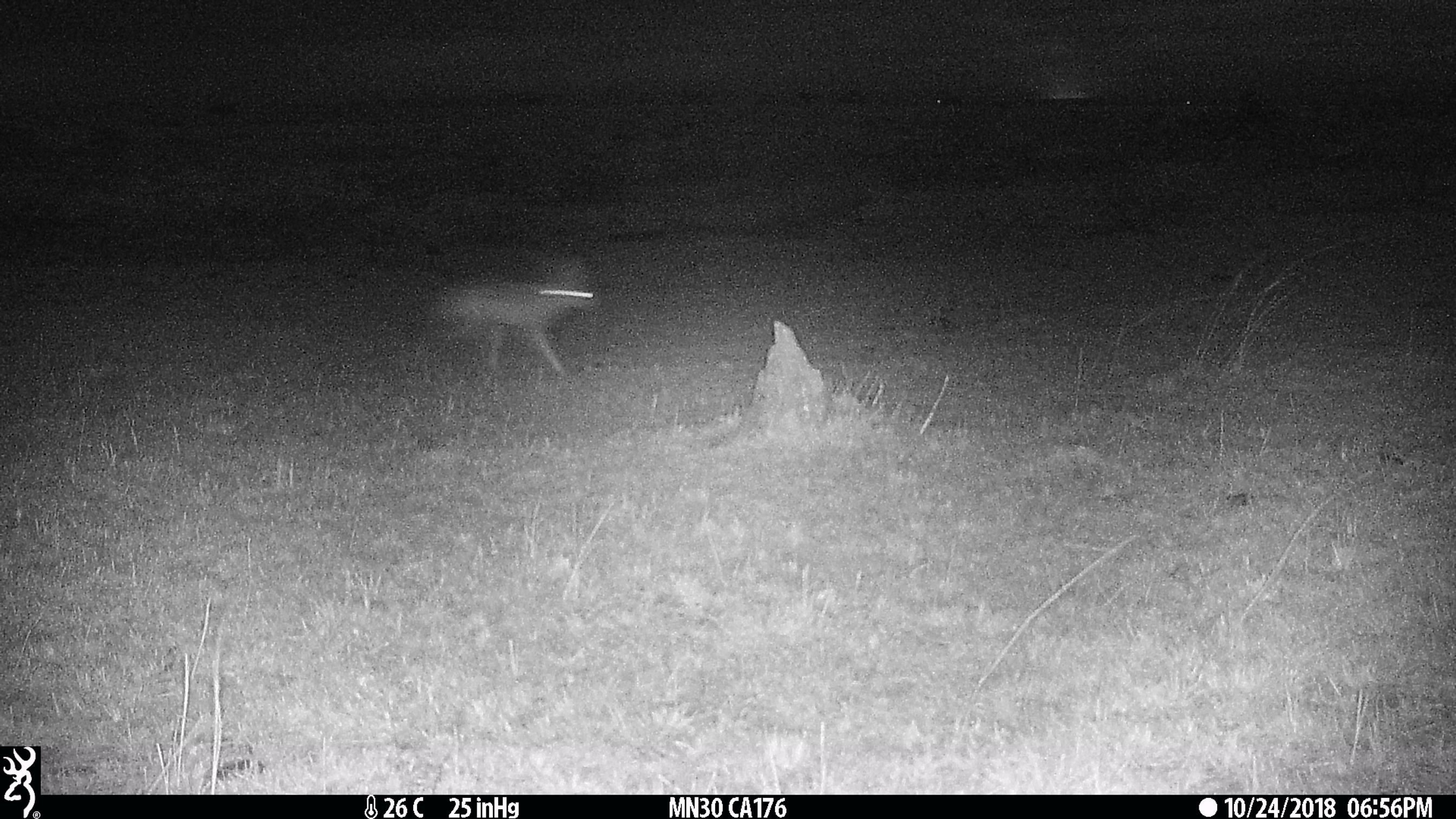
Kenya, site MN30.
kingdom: Animalia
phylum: Chordata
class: Mammalia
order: Lagomorpha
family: Leporidae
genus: Lepus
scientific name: Lepus capensis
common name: cape hare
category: hare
Hare (cape hare) (Lepus capensis).